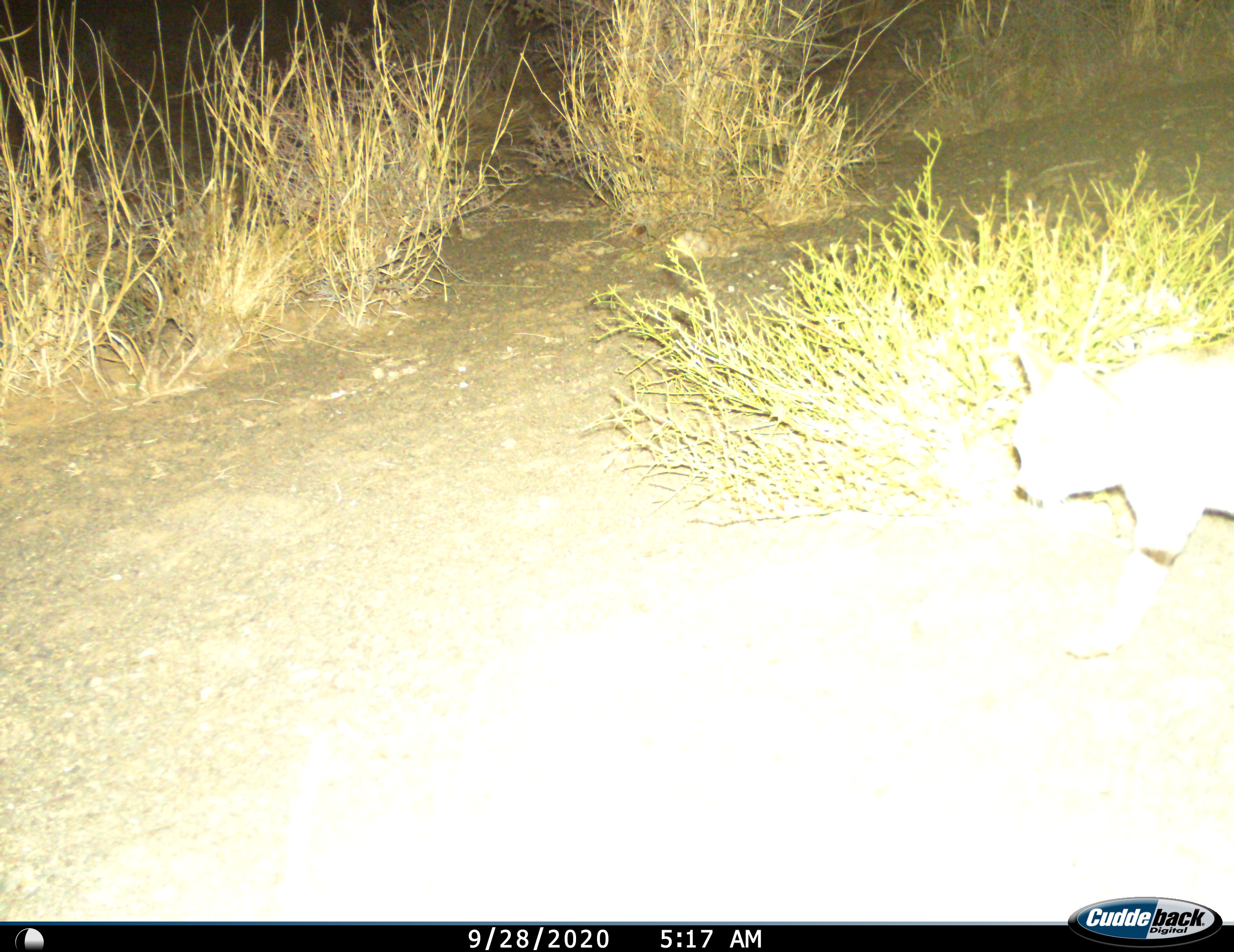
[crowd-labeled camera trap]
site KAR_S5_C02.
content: unidentified animal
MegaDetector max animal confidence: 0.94